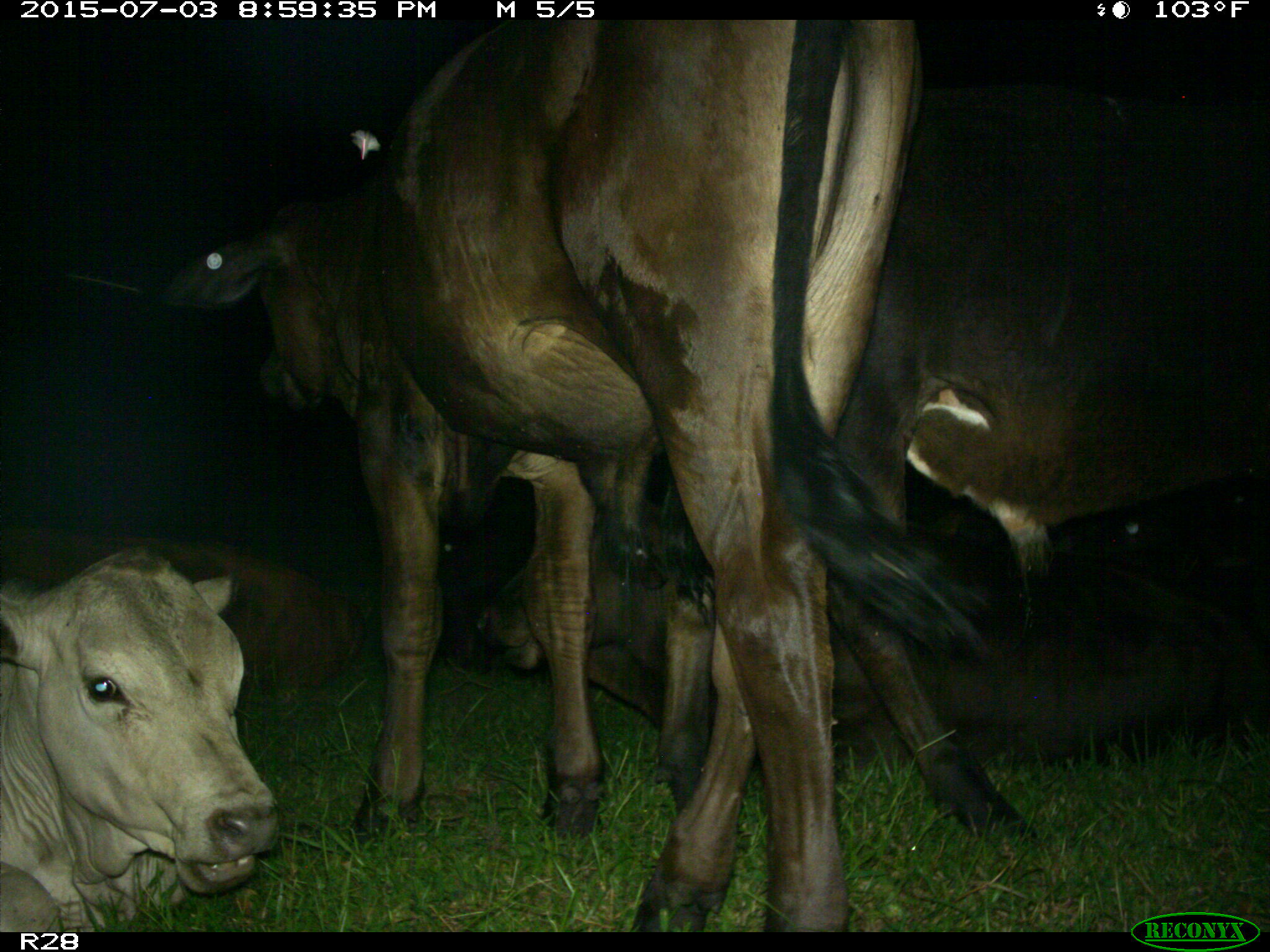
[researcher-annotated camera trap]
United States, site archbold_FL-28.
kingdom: Animalia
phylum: Chordata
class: Mammalia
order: Artiodactyla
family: Bovidae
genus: Bos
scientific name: Bos taurus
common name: domestic cow